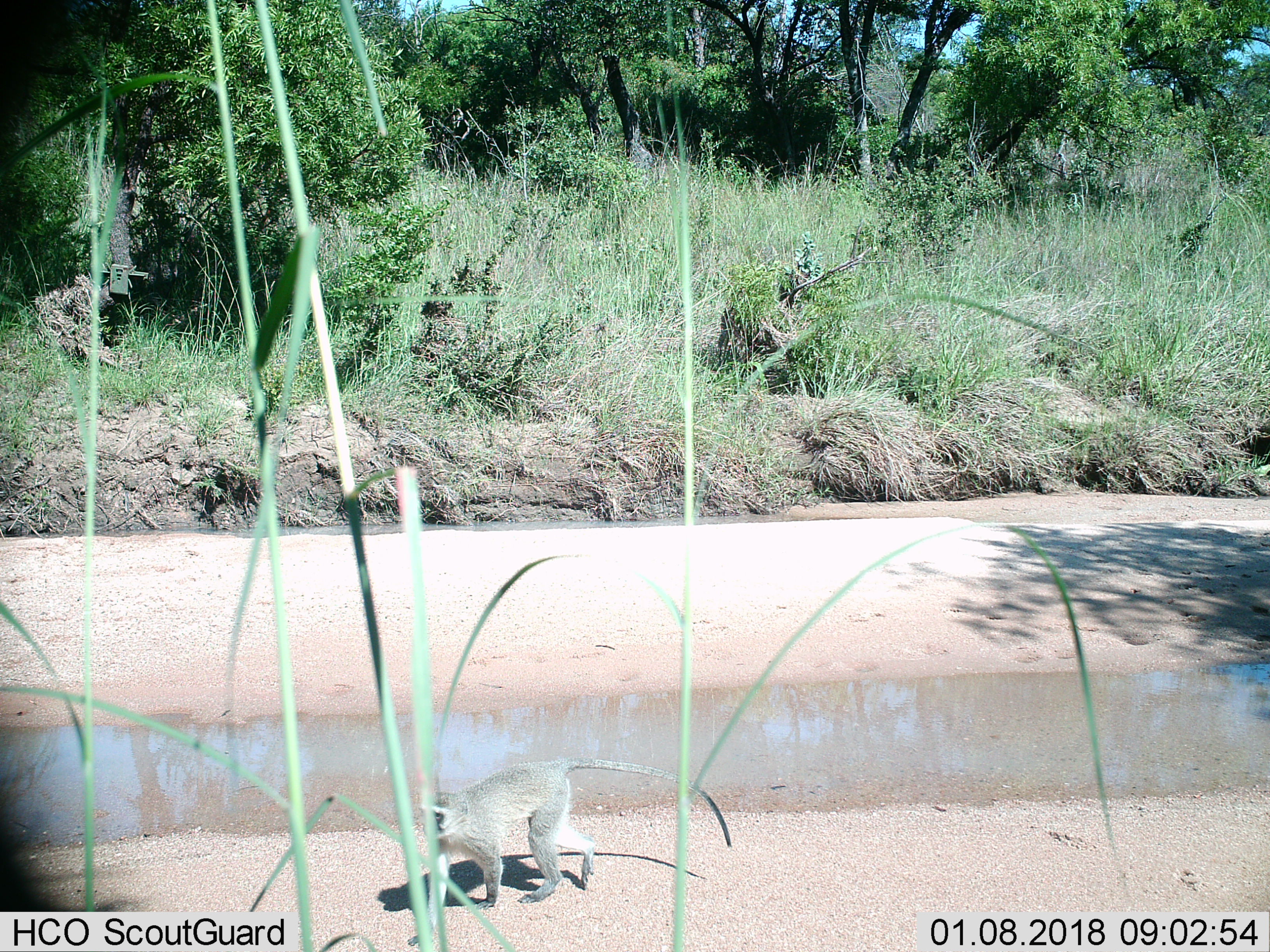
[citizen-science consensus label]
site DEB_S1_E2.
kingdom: Animalia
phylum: Chordata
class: Mammalia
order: Primates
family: Cercopithecidae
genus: Chlorocebus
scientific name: Chlorocebus pygerythrus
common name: vervet monkey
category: monkeyvervet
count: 1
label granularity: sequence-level